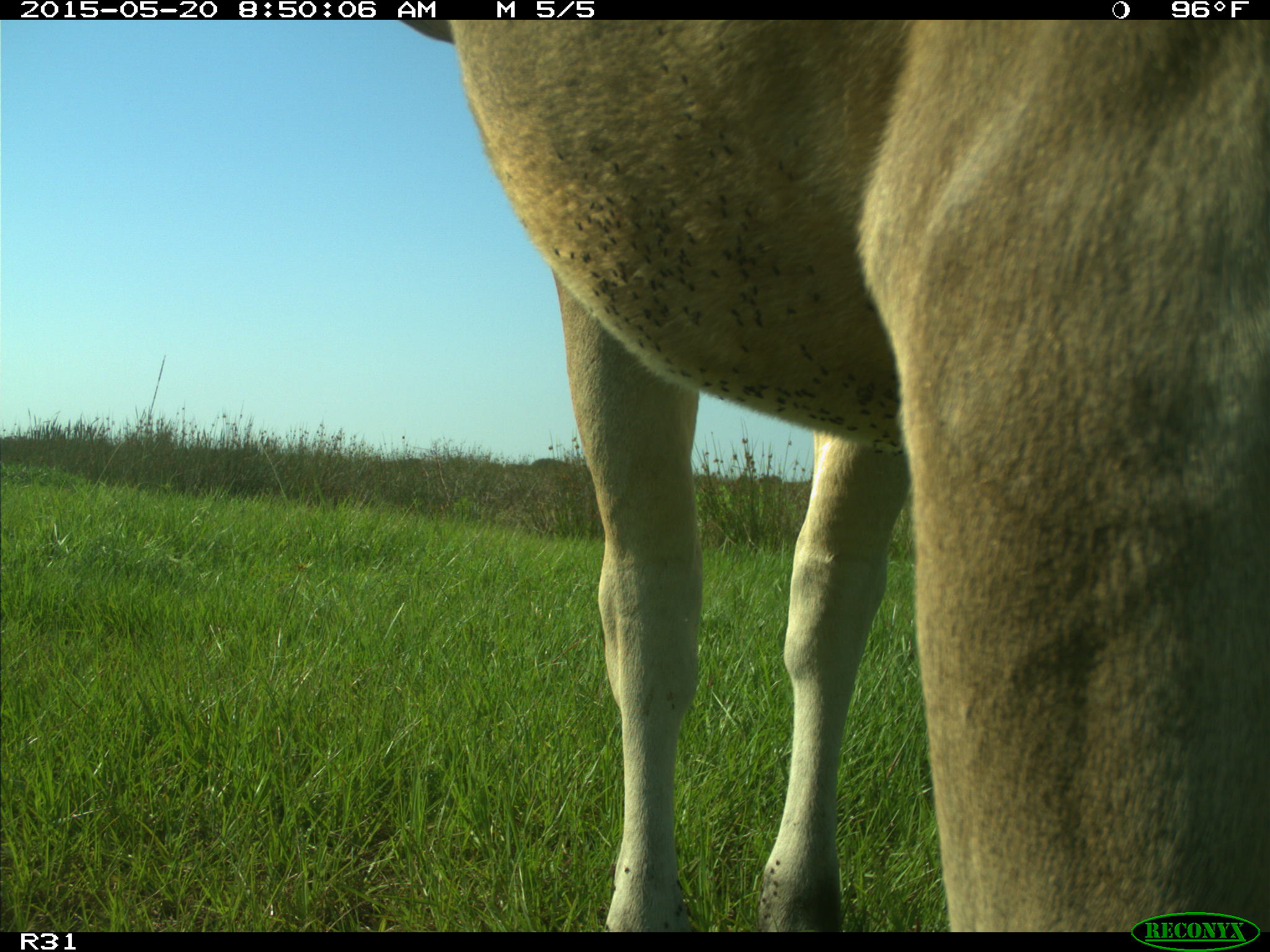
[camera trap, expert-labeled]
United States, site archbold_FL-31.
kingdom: Animalia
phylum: Chordata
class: Mammalia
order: Artiodactyla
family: Bovidae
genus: Bos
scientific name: Bos taurus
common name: domestic cow